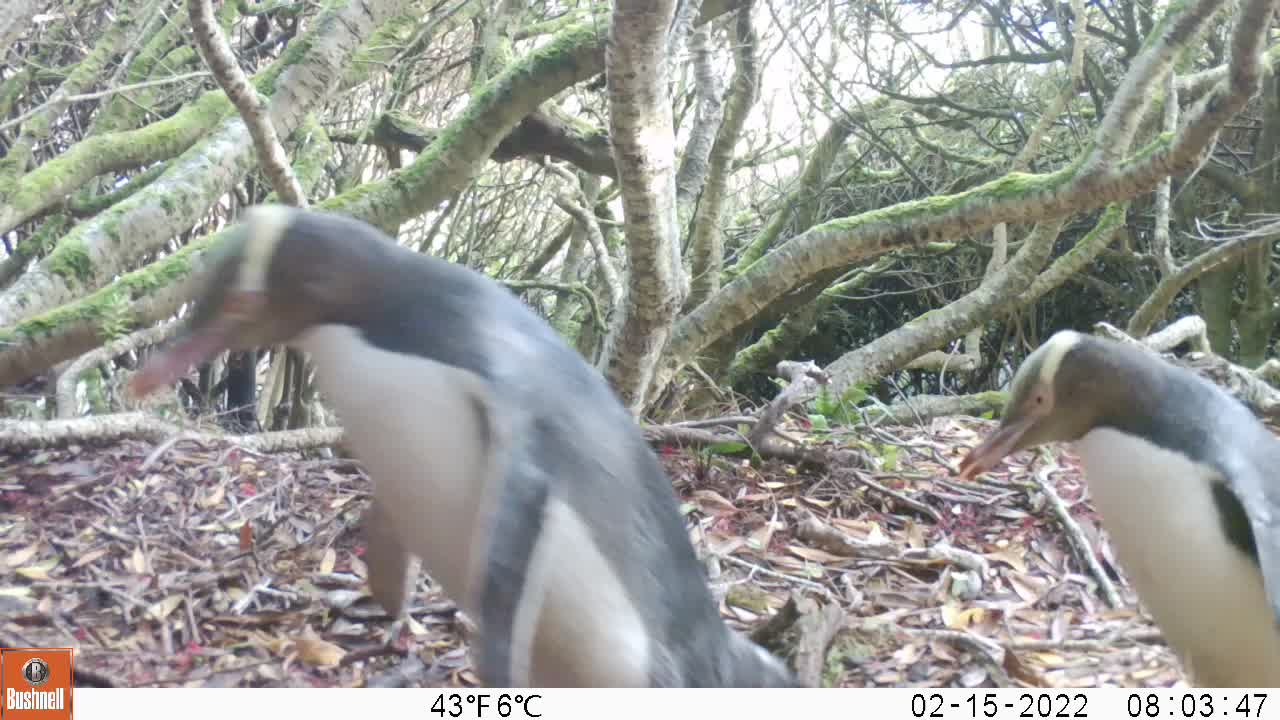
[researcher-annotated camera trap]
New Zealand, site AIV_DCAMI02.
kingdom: Animalia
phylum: Chordata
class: Aves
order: Sphenisciformes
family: Spheniscidae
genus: Megadyptes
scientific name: Megadyptes antipodes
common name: yellow-eyed penguin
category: yellow eyed penguin